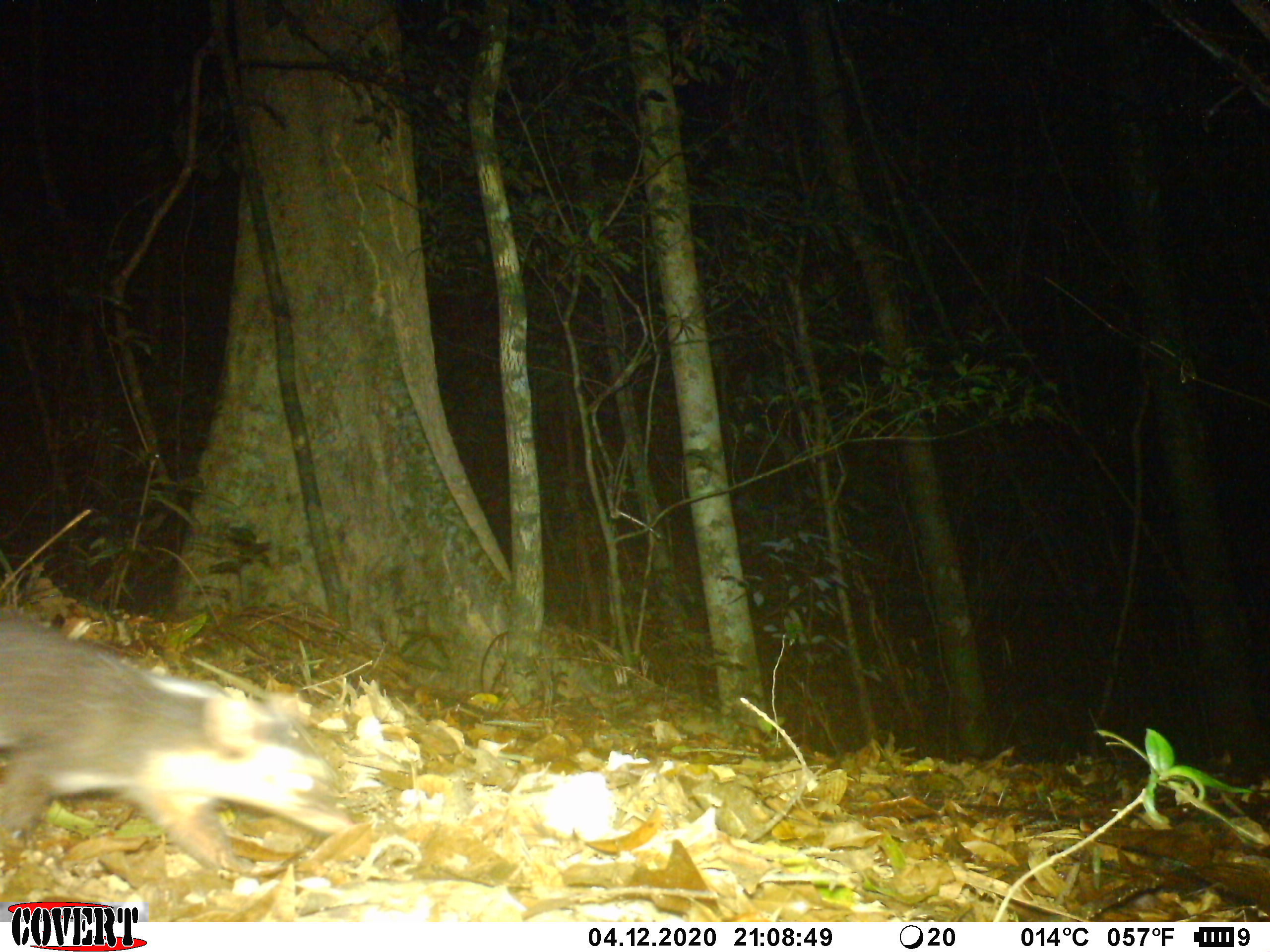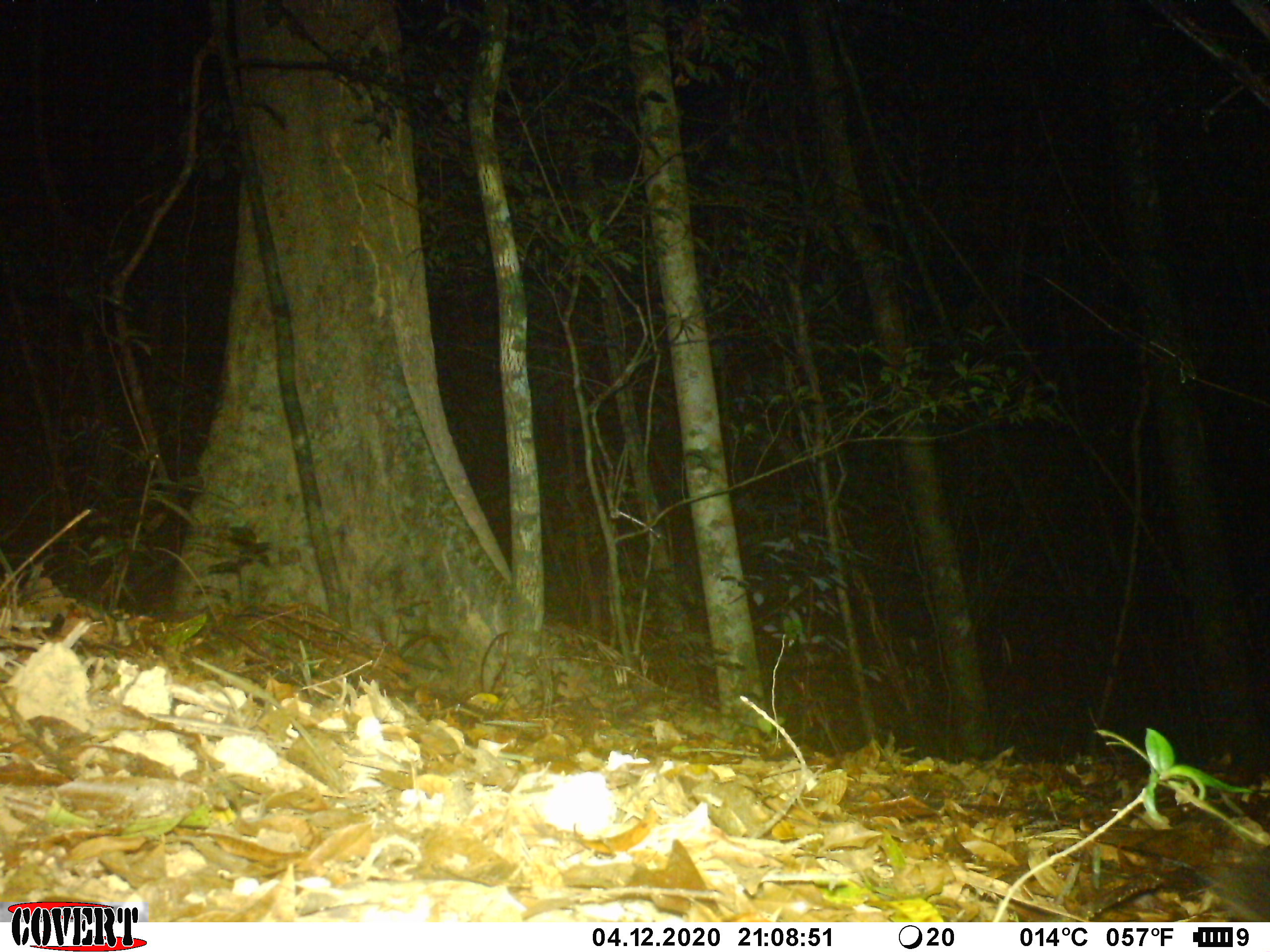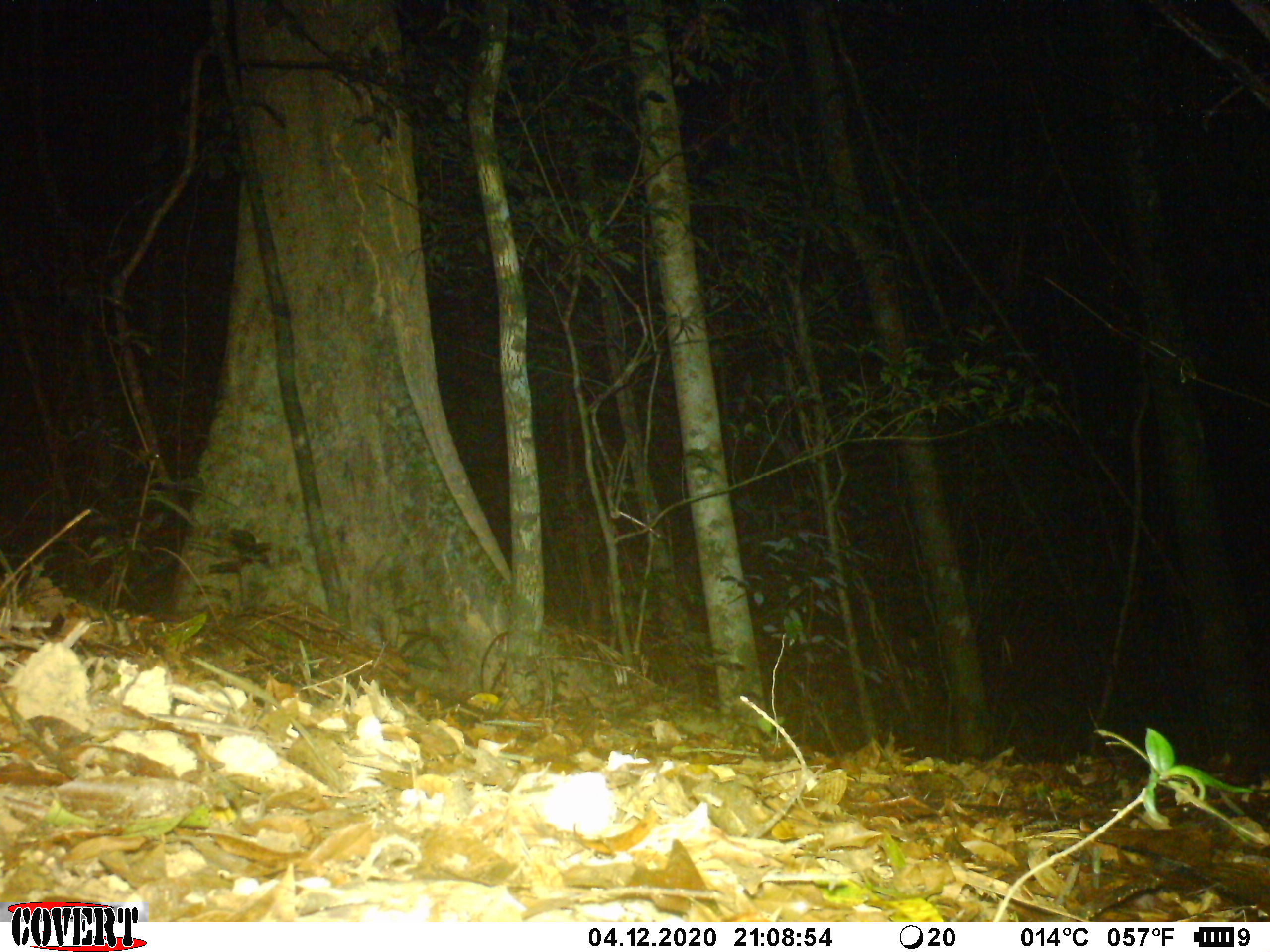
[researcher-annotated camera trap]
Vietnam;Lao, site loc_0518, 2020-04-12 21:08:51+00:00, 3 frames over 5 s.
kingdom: Animalia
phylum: Chordata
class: Mammalia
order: Carnivora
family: Mustelidae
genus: Melogale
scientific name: Melogale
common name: ferret badger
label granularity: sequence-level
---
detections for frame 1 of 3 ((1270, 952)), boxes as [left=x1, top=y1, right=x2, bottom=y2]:
ferret badger: [left=0, top=613, right=354, bottom=871]